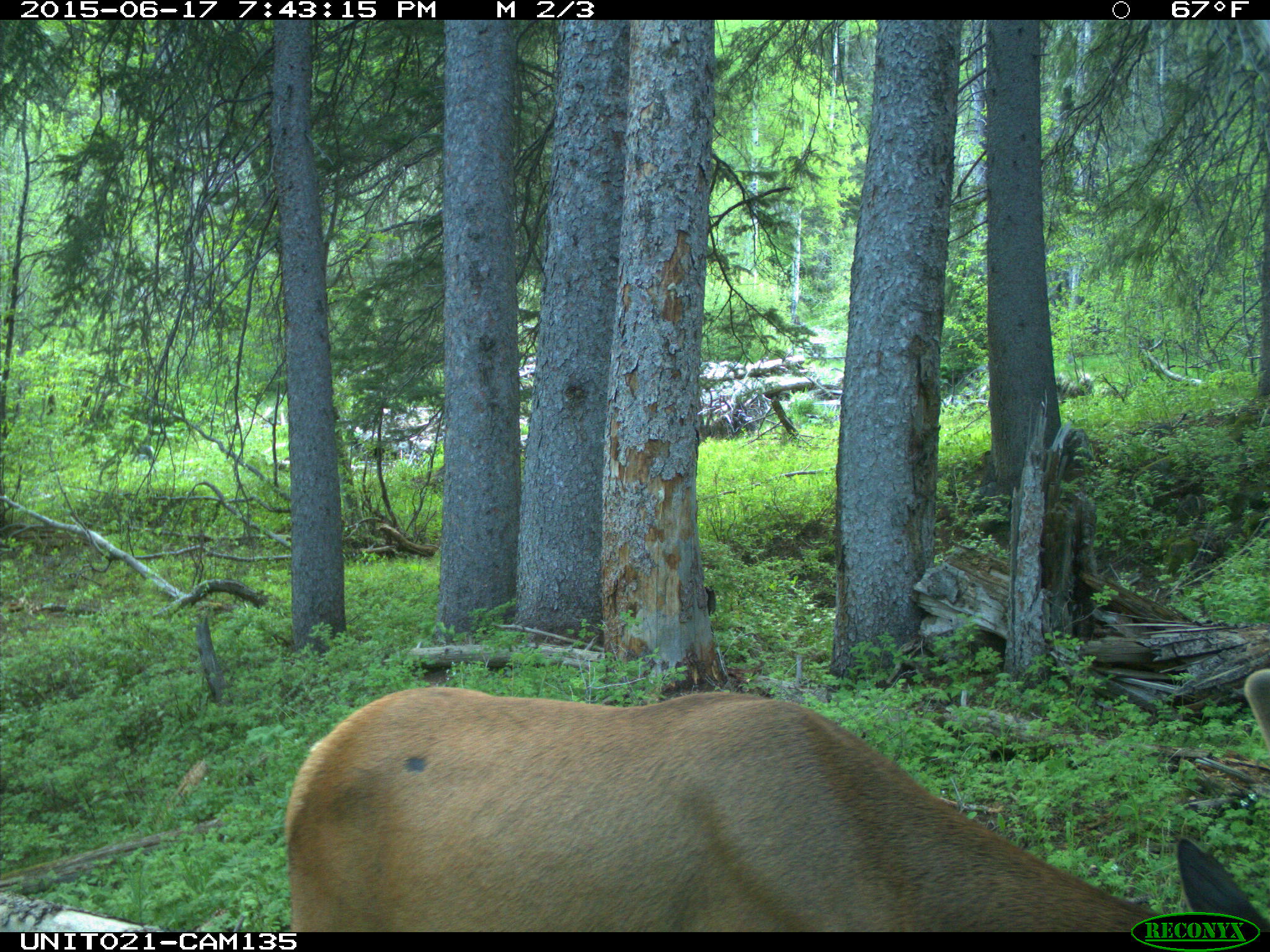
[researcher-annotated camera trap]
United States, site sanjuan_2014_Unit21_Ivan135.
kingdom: Animalia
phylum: Chordata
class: Mammalia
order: Artiodactyla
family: Cervidae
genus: Cervus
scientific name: Cervus elaphus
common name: red deer